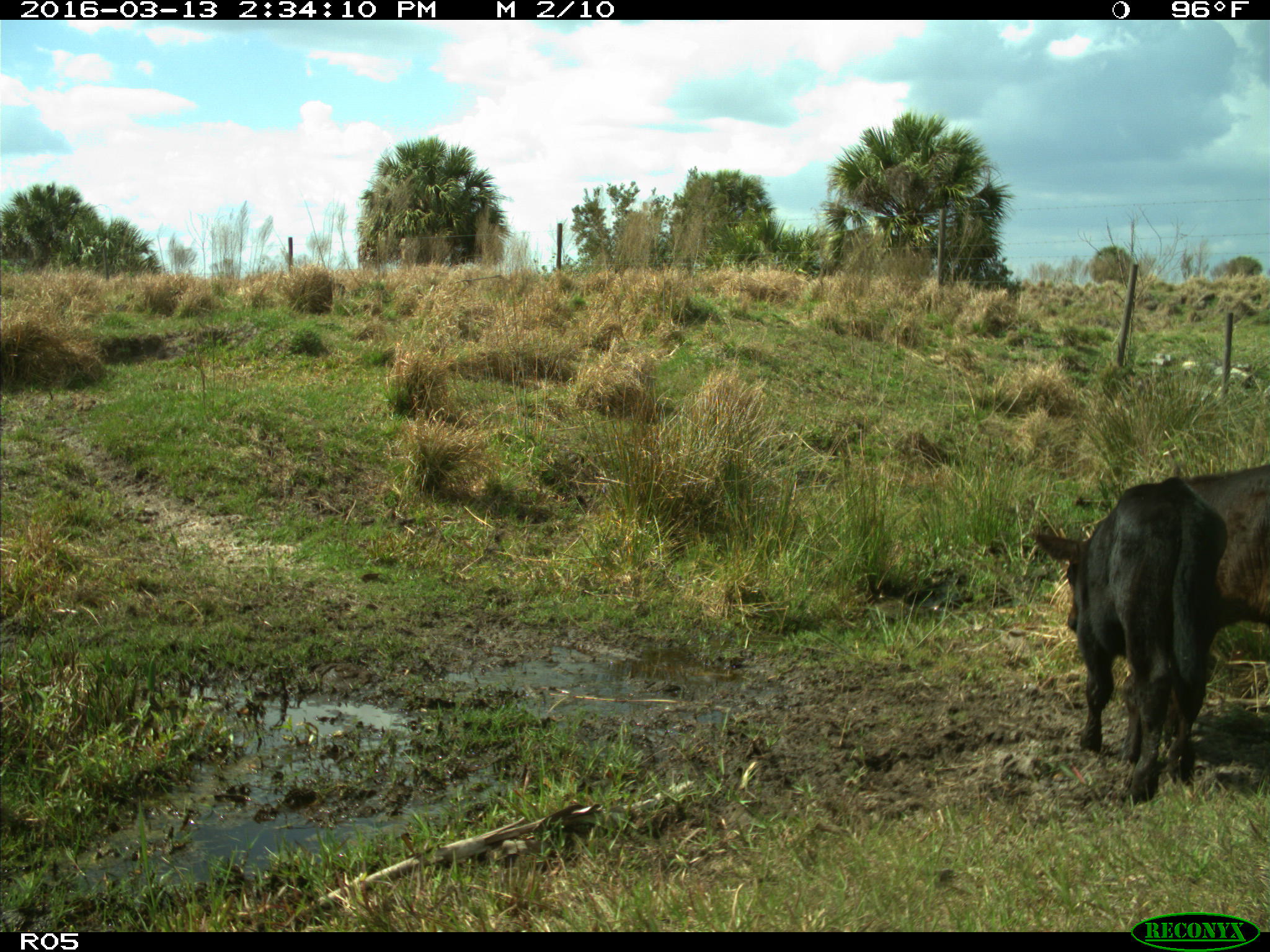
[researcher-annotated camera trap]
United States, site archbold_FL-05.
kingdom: Animalia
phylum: Chordata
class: Mammalia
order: Artiodactyla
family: Bovidae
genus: Bos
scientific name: Bos taurus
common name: domestic cow